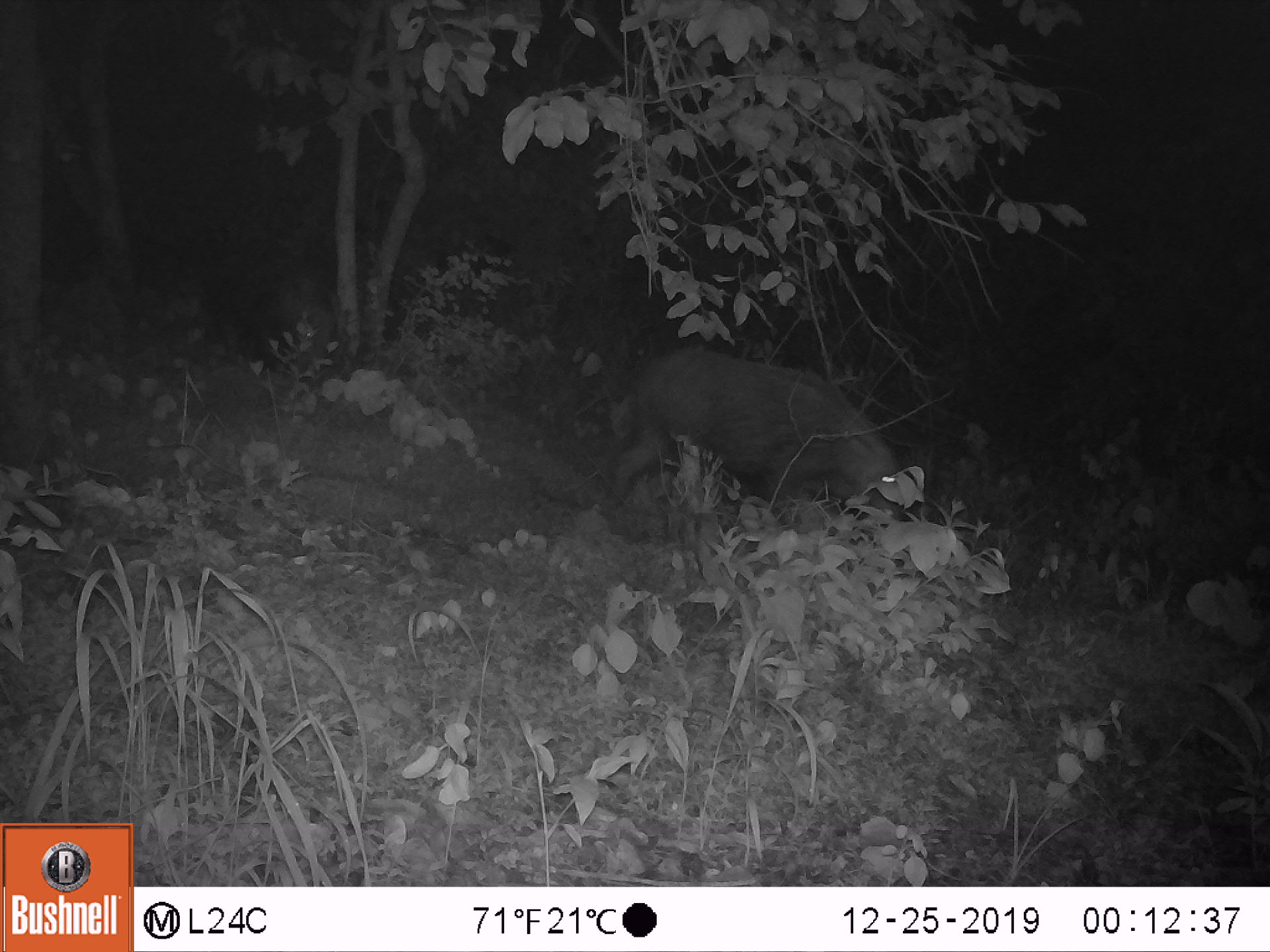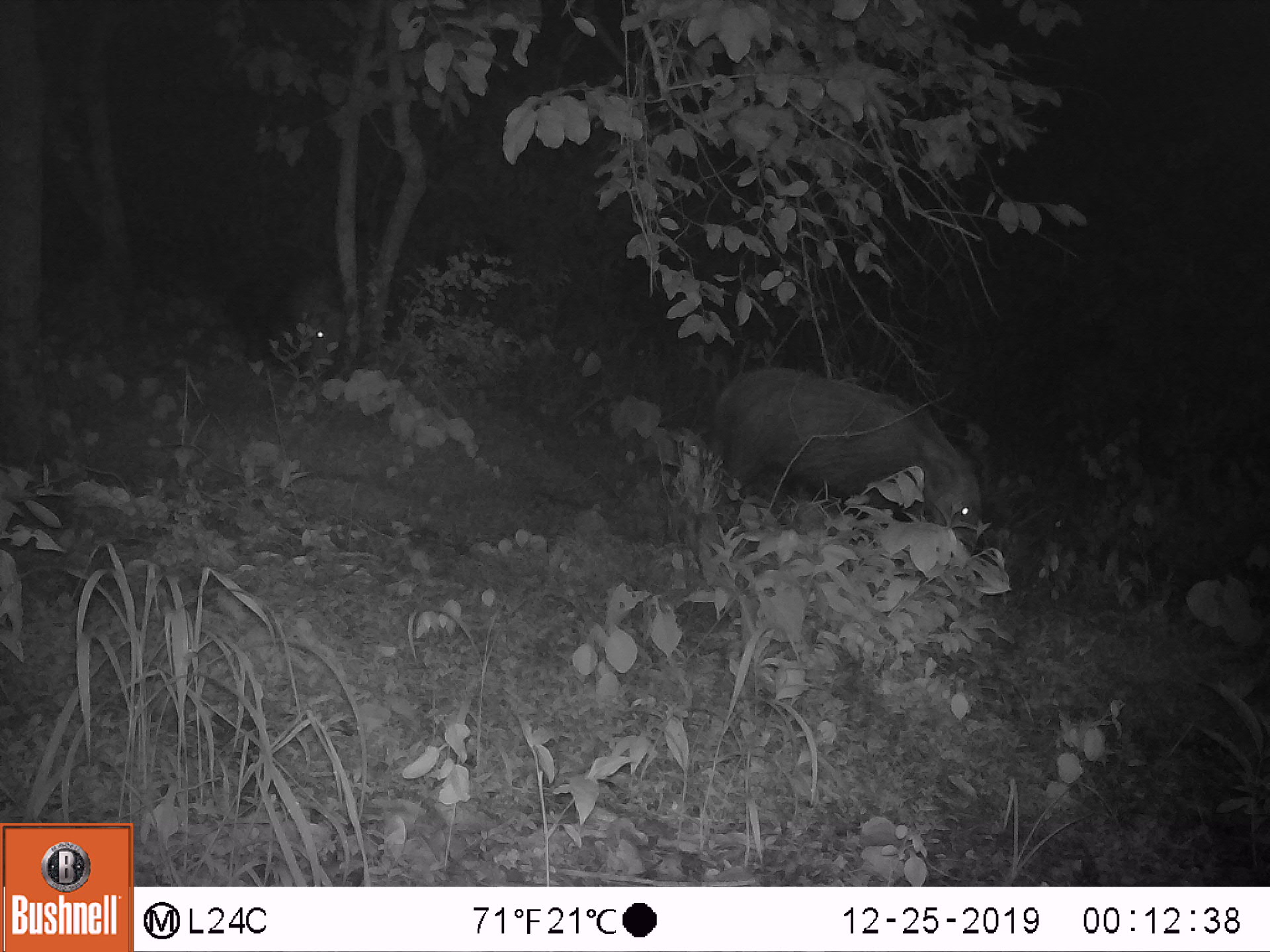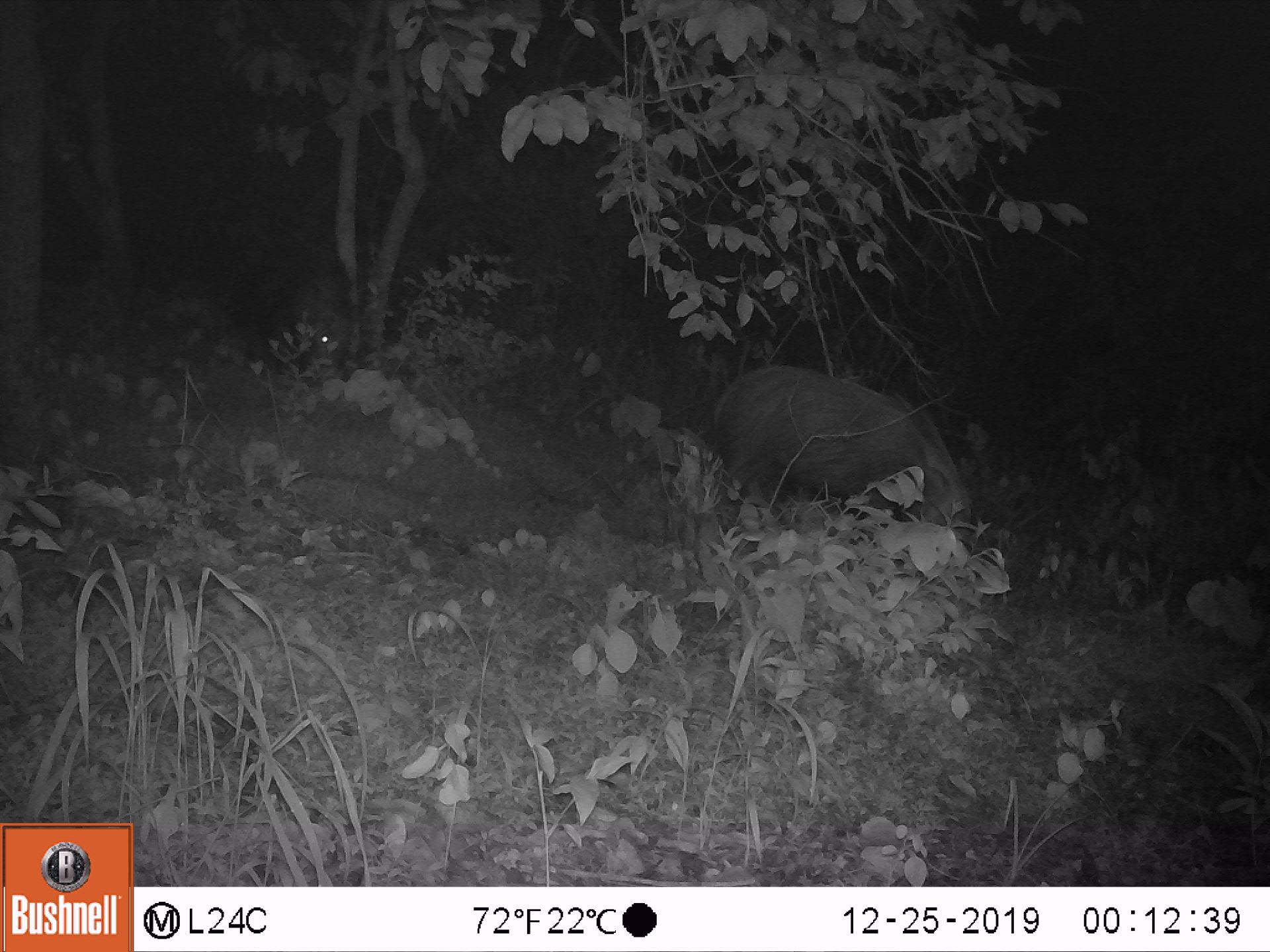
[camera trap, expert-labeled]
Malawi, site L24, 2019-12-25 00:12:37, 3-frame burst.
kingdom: Animalia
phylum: Chordata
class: Mammalia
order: Artiodactyla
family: Suidae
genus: Potamochoerus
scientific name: Potamochoerus larvatus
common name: bushpig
Bushpig (Potamochoerus larvatus), count 1.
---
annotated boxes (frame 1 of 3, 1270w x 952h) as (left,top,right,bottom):
bushpig: (609,336,912,548)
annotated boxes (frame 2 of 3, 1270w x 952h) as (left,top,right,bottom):
bushpig: (706,351,992,568); (270,273,366,369)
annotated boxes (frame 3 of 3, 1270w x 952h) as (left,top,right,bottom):
bushpig: (715,357,976,571); (244,241,357,391)